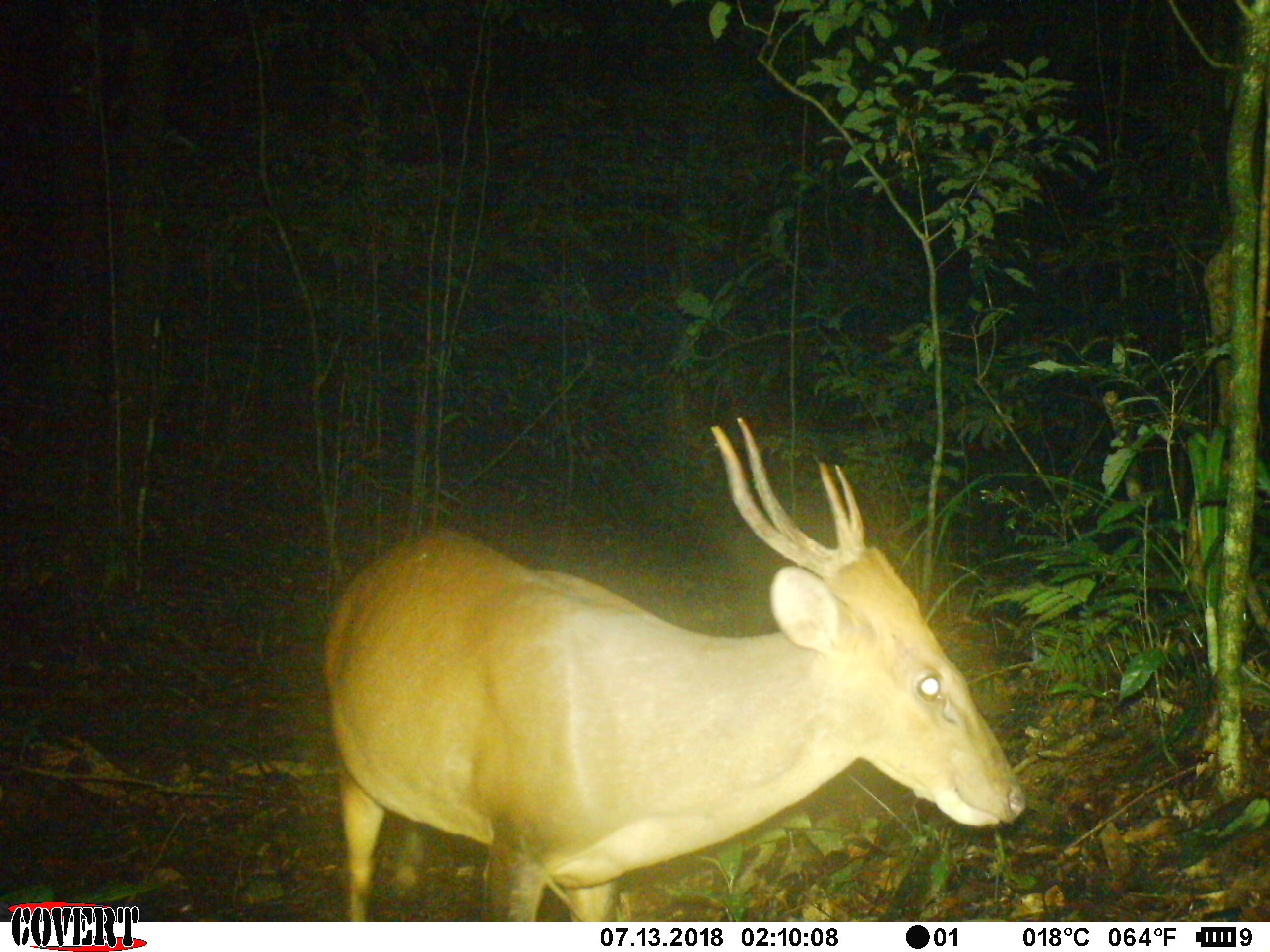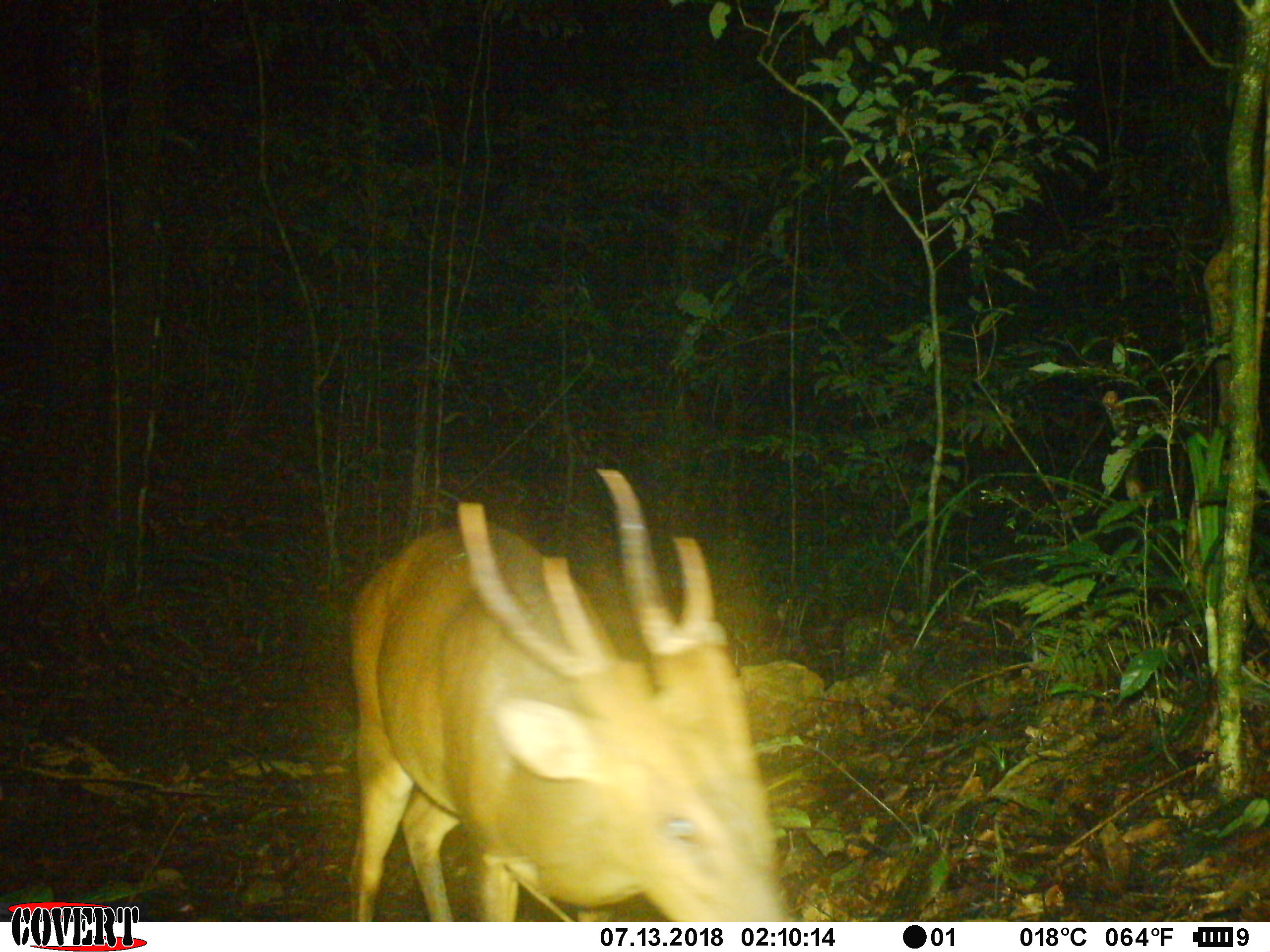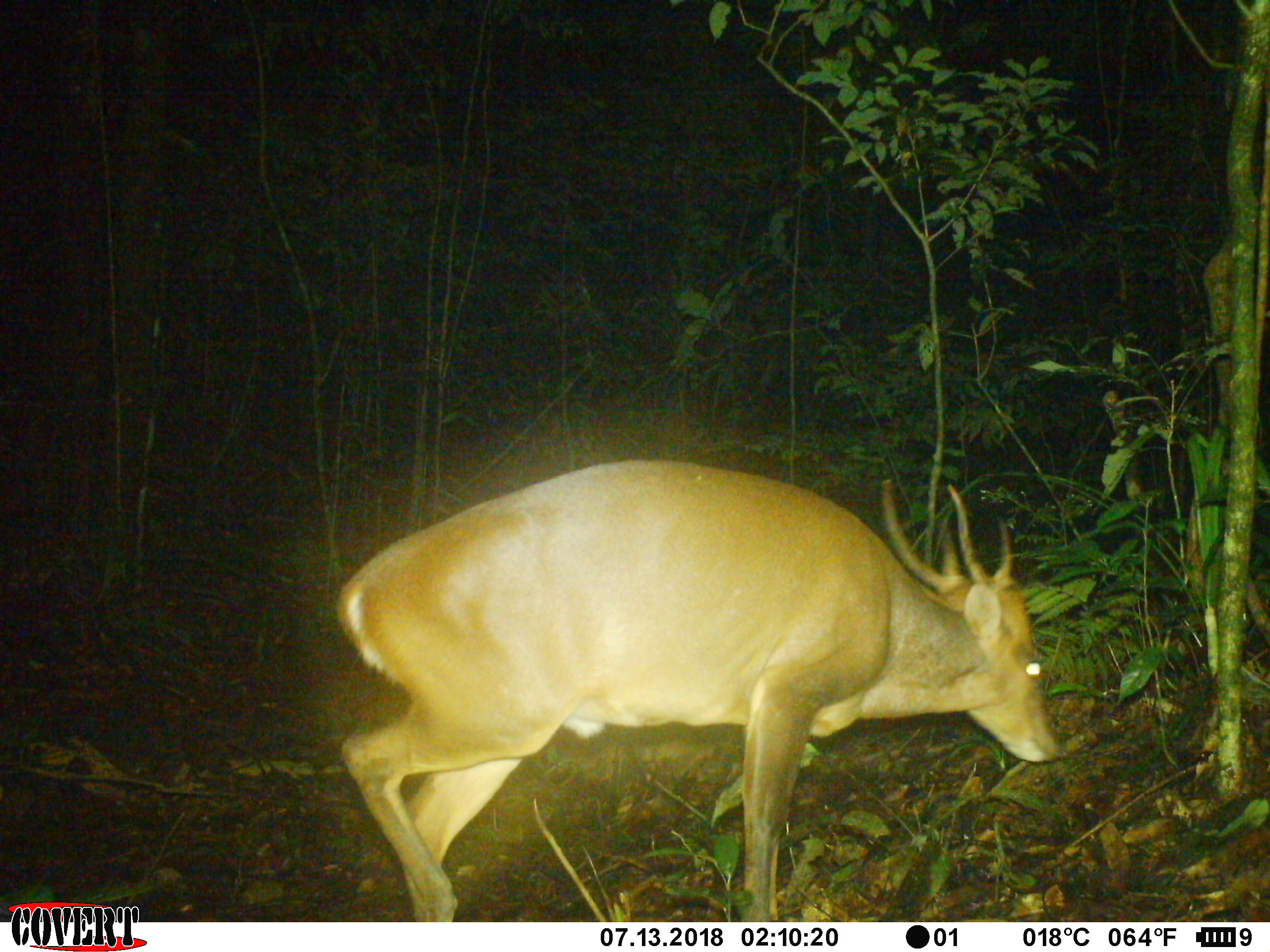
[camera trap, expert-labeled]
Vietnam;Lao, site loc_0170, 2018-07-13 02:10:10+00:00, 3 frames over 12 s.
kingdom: Animalia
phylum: Chordata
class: Mammalia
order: Artiodactyla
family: Cervidae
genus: Muntiacus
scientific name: Muntiacus vuquangensis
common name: large-antlered muntjac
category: large antlered muntjac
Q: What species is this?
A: Large antlered muntjac (large-antlered muntjac) (Muntiacus vuquangensis).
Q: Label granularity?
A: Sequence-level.